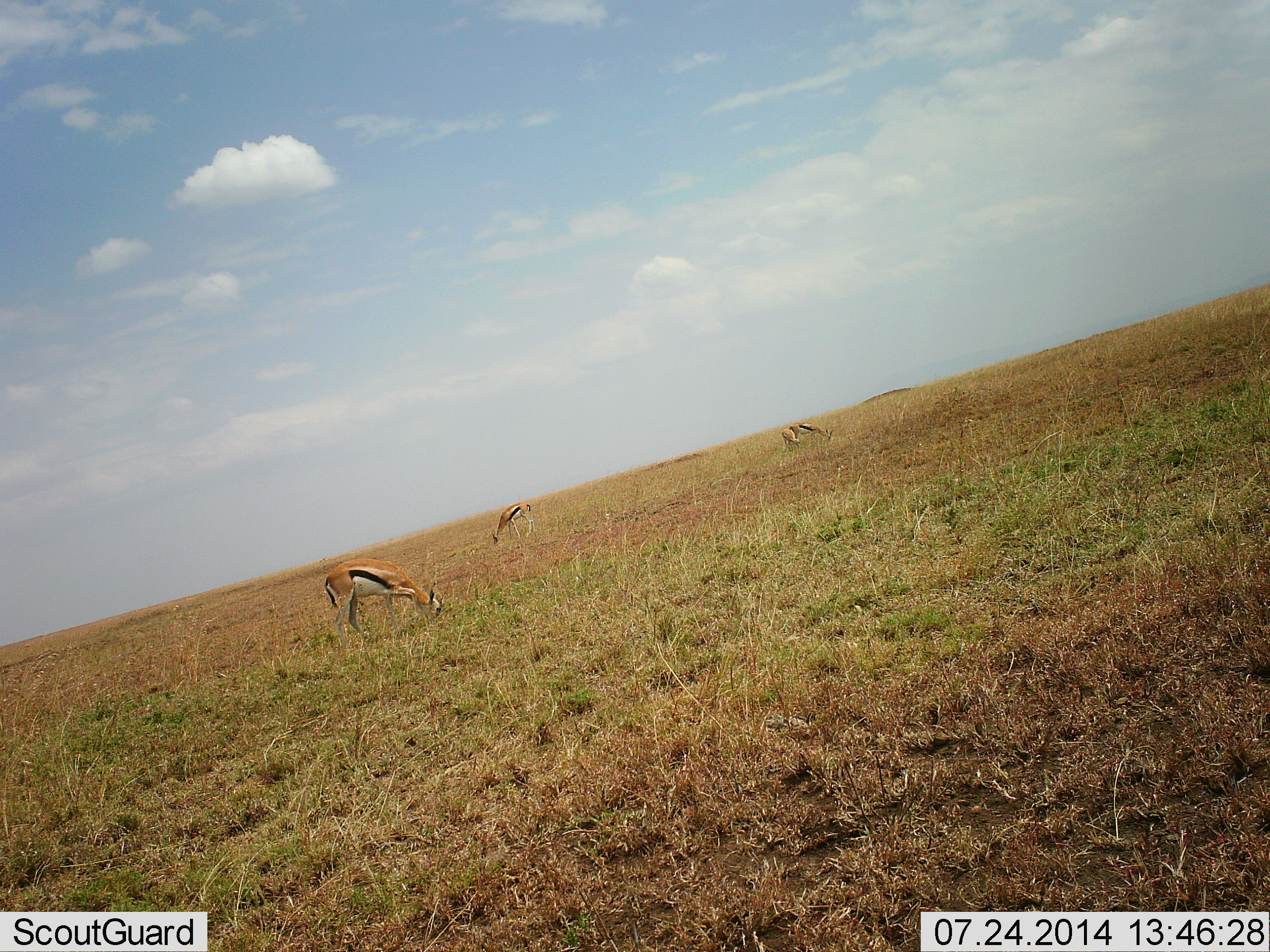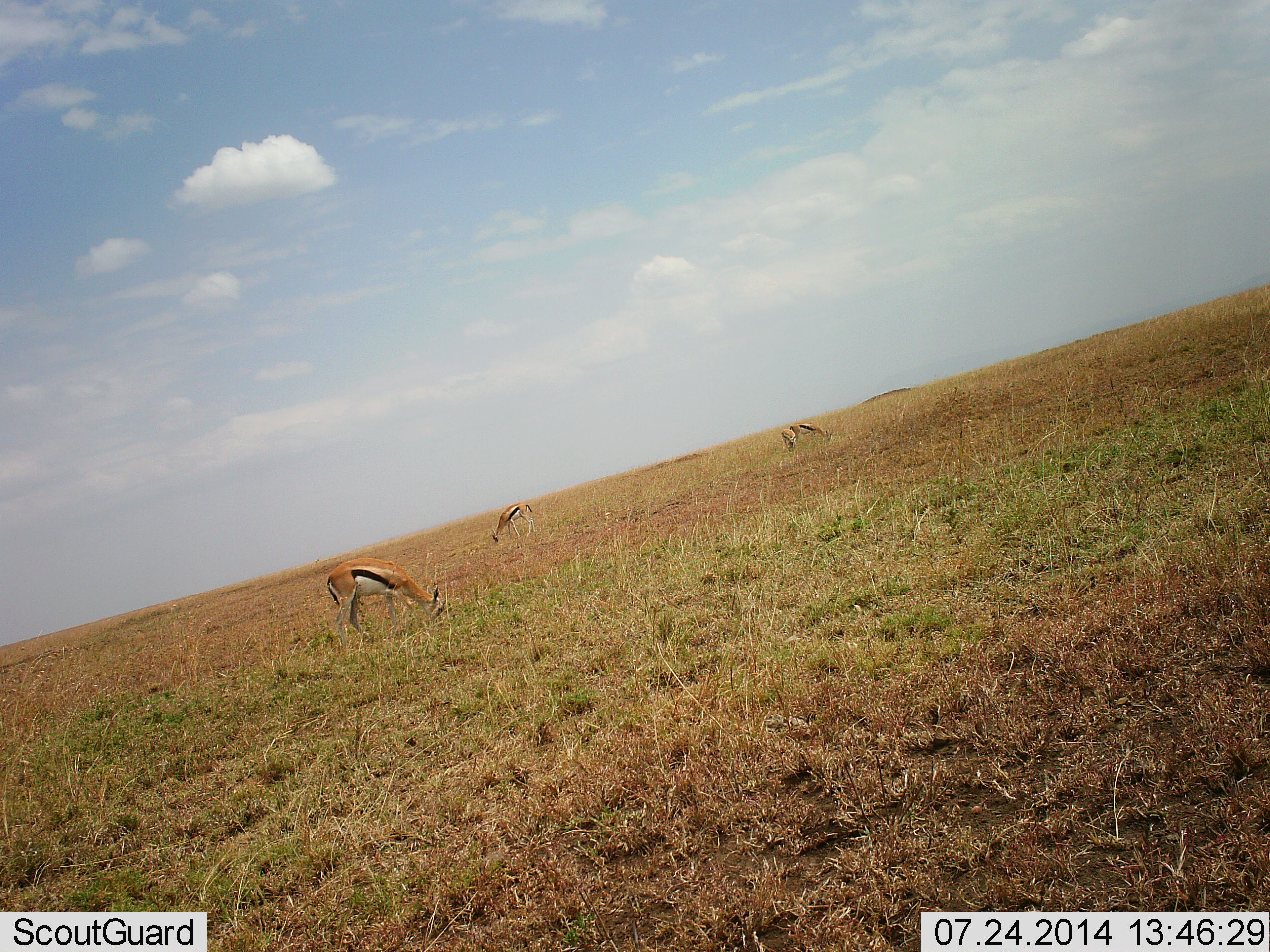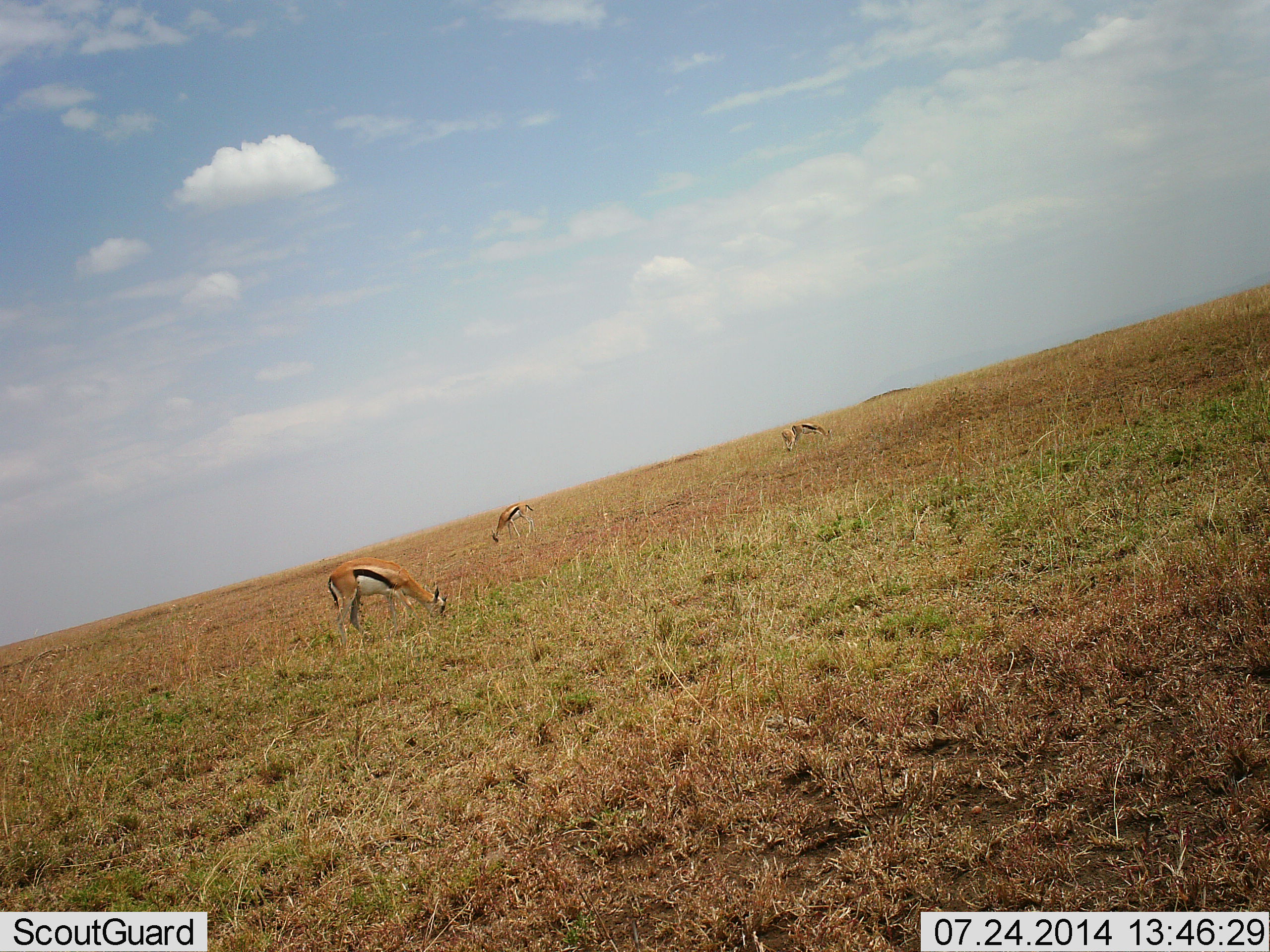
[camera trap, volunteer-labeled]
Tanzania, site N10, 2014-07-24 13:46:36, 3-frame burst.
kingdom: Animalia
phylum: Chordata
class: Mammalia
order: Artiodactyla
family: Bovidae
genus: Eudorcas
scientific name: Eudorcas thomsonii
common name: thomson's gazelle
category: gazellethomsons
Gazellethomsons (thomson's gazelle) (Eudorcas thomsonii), count 4. Behavior (volunteer vote fractions): standing 10%, resting 0%, moving 0%, interacting 0%. Young present (vote fraction): 0%. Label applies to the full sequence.